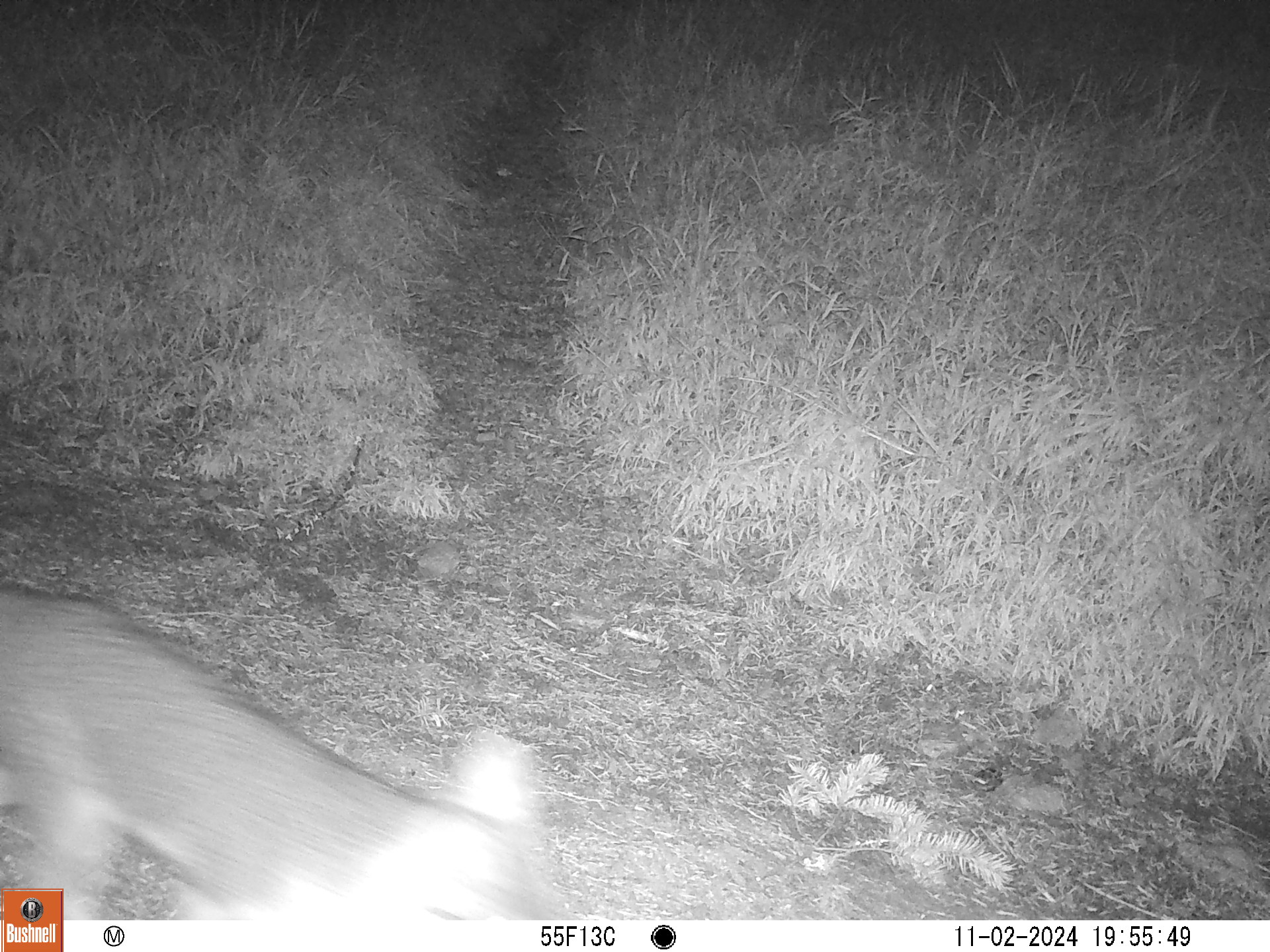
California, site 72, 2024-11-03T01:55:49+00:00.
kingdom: Animalia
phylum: Chordata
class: Mammalia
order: Carnivora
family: Canidae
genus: Urocyon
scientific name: Urocyon cinereoargenteus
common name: gray fox